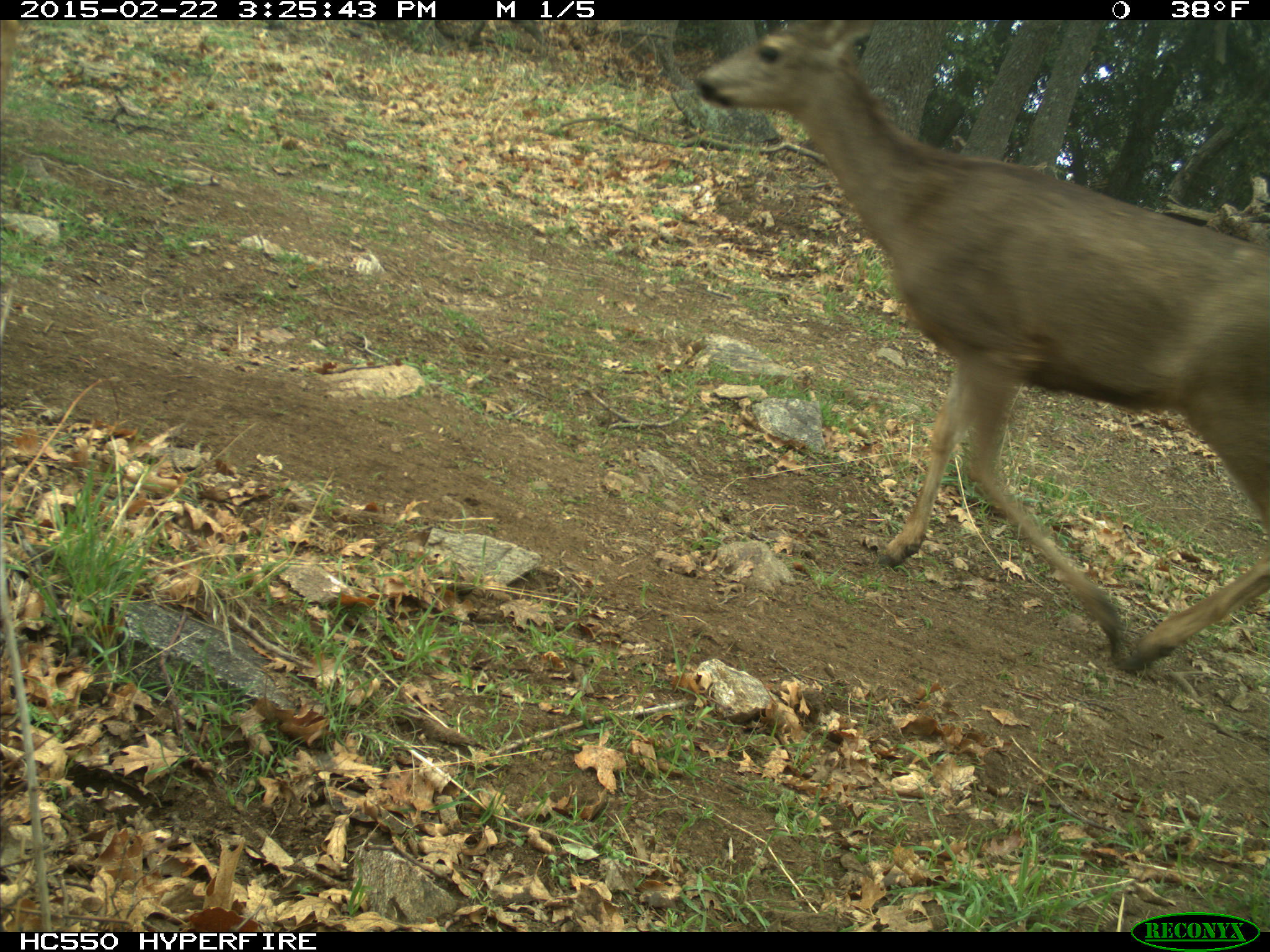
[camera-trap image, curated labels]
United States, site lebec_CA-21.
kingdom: Animalia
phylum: Chordata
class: Mammalia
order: Artiodactyla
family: Cervidae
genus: Odocoileus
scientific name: Odocoileus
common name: deer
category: unidentified deer